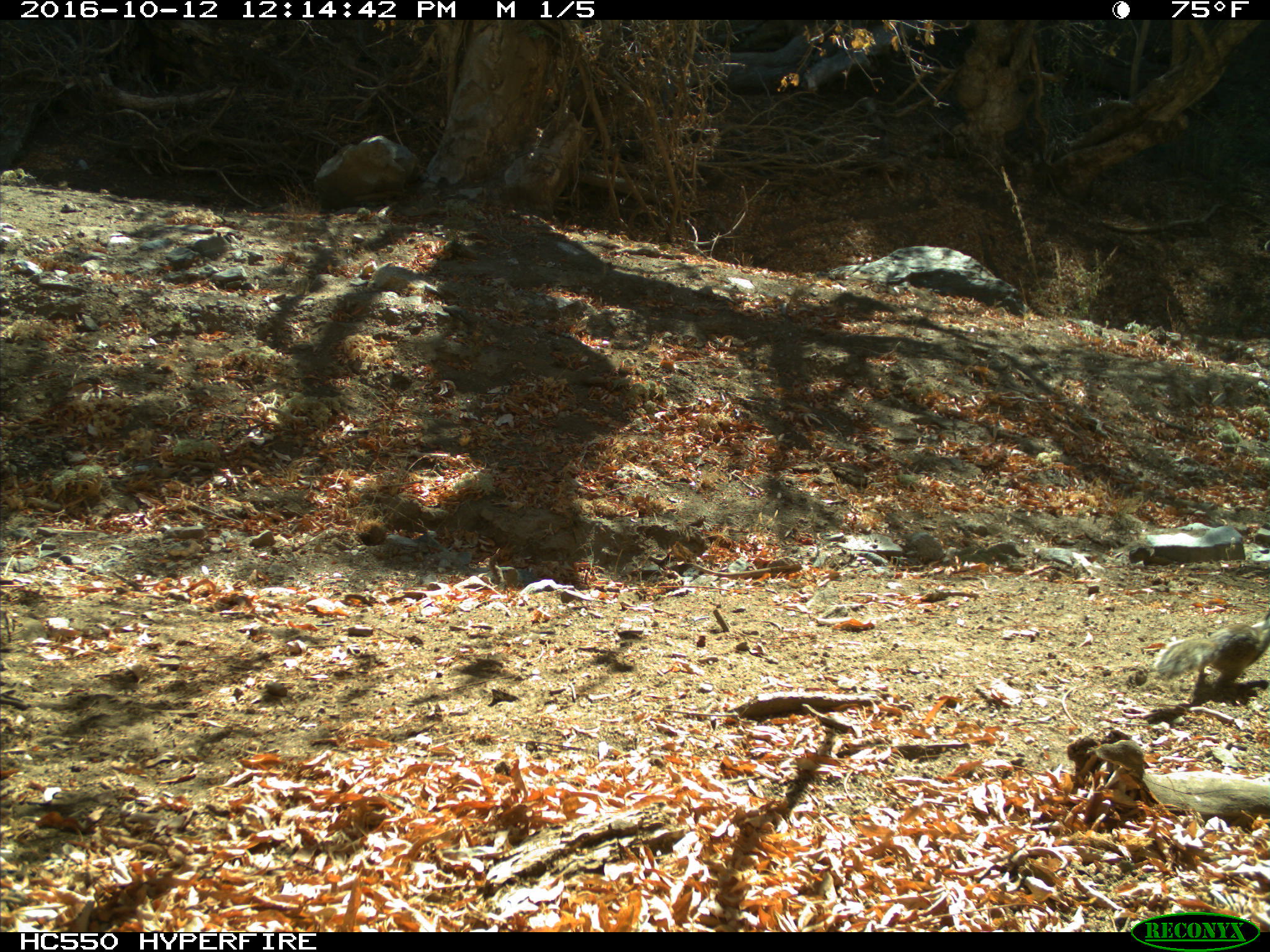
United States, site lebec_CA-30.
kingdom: Animalia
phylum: Chordata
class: Mammalia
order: Rodentia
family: Sciuridae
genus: Otospermophilus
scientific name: Otospermophilus beecheyi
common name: california ground squirrel